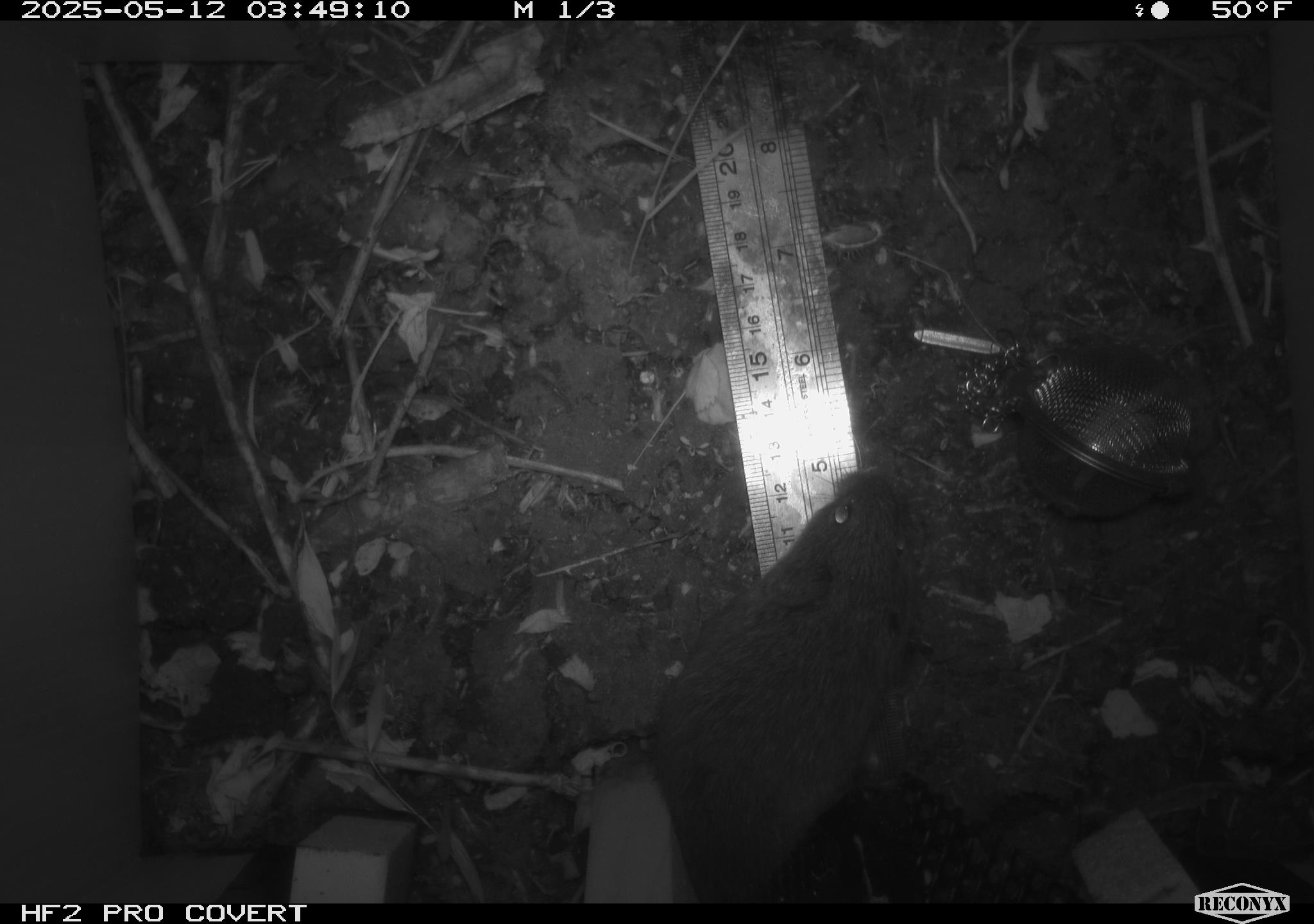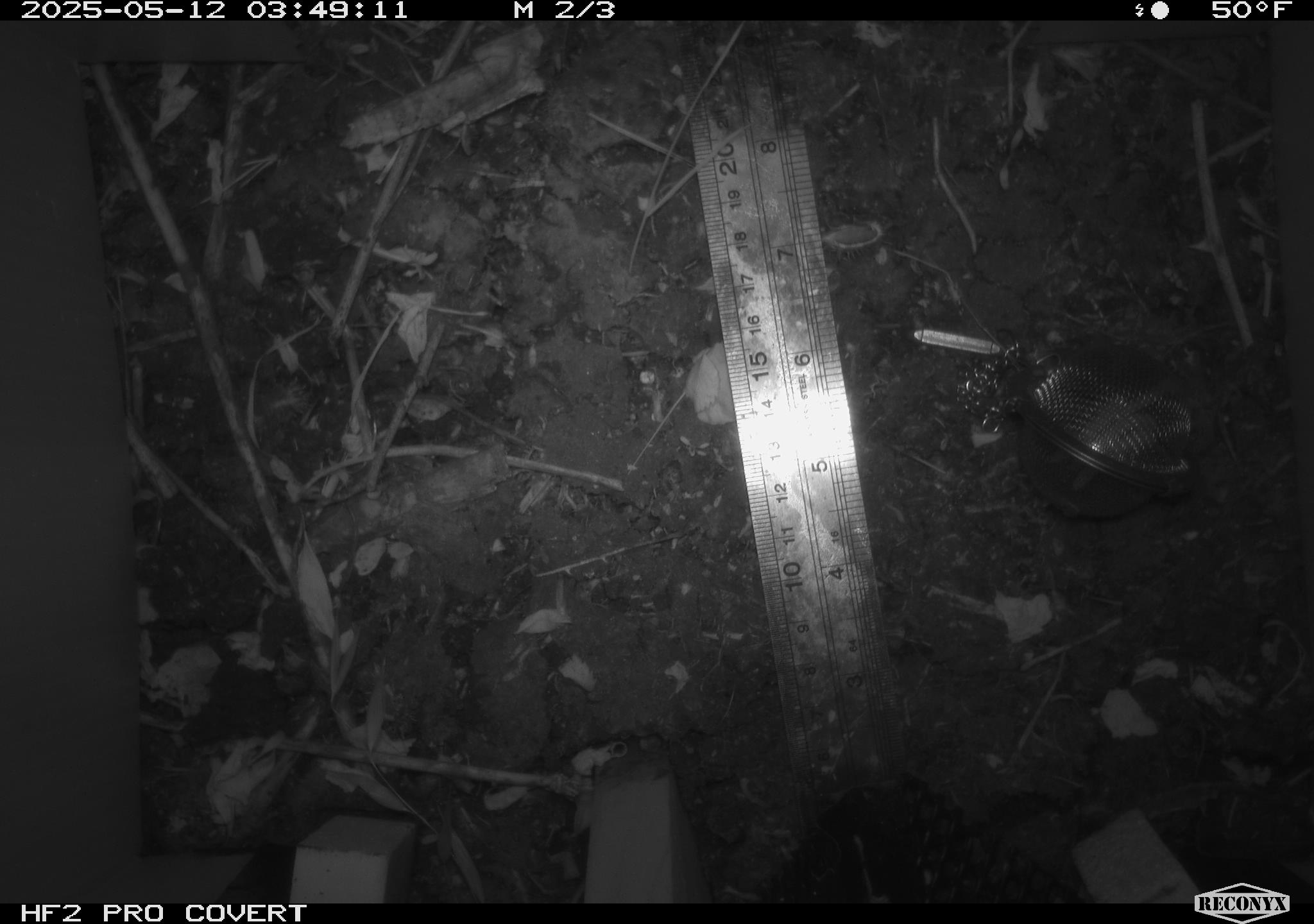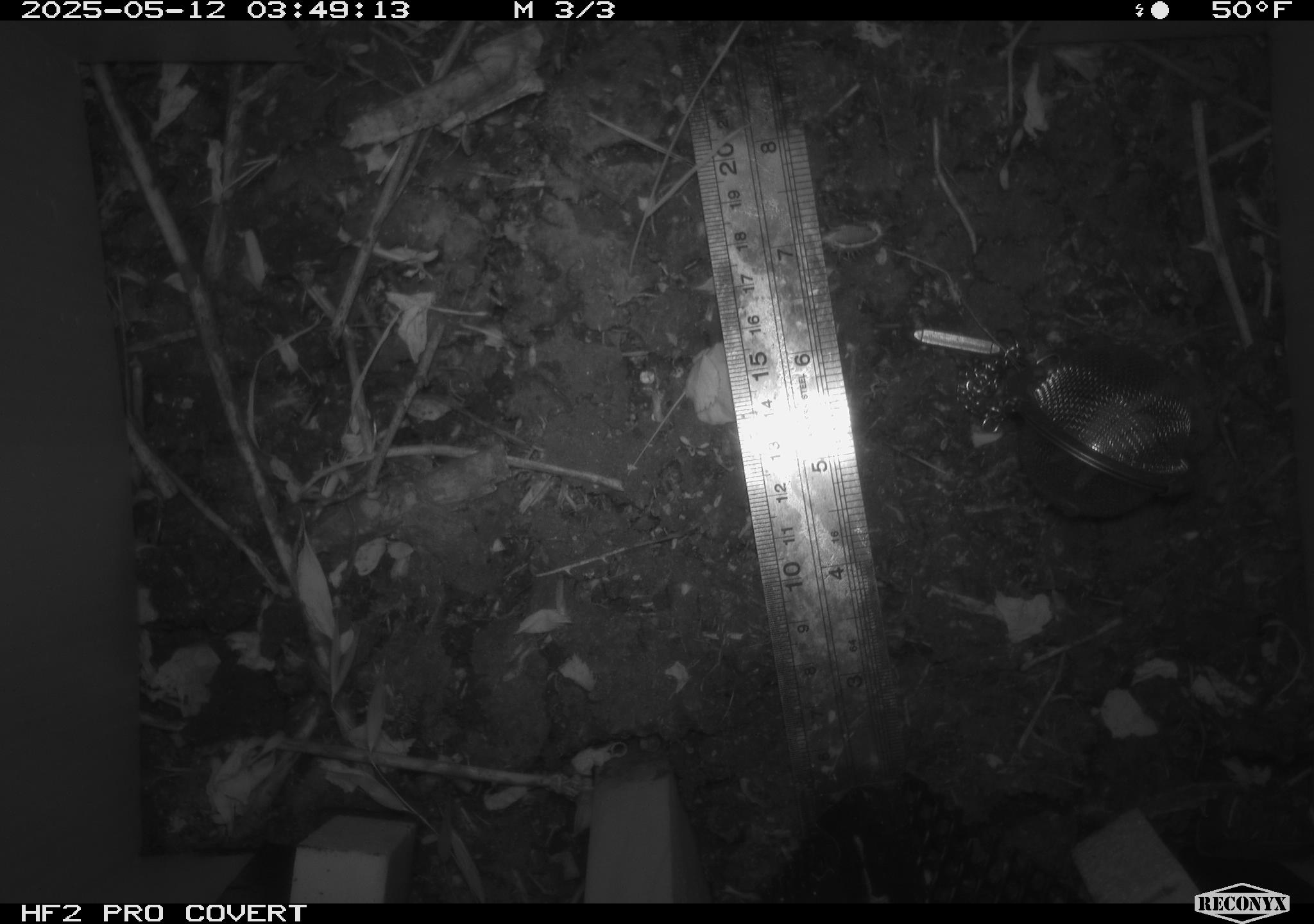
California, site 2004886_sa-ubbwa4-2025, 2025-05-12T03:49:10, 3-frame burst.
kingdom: Animalia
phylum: Chordata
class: Mammalia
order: Rodentia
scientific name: Rodentia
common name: rodent